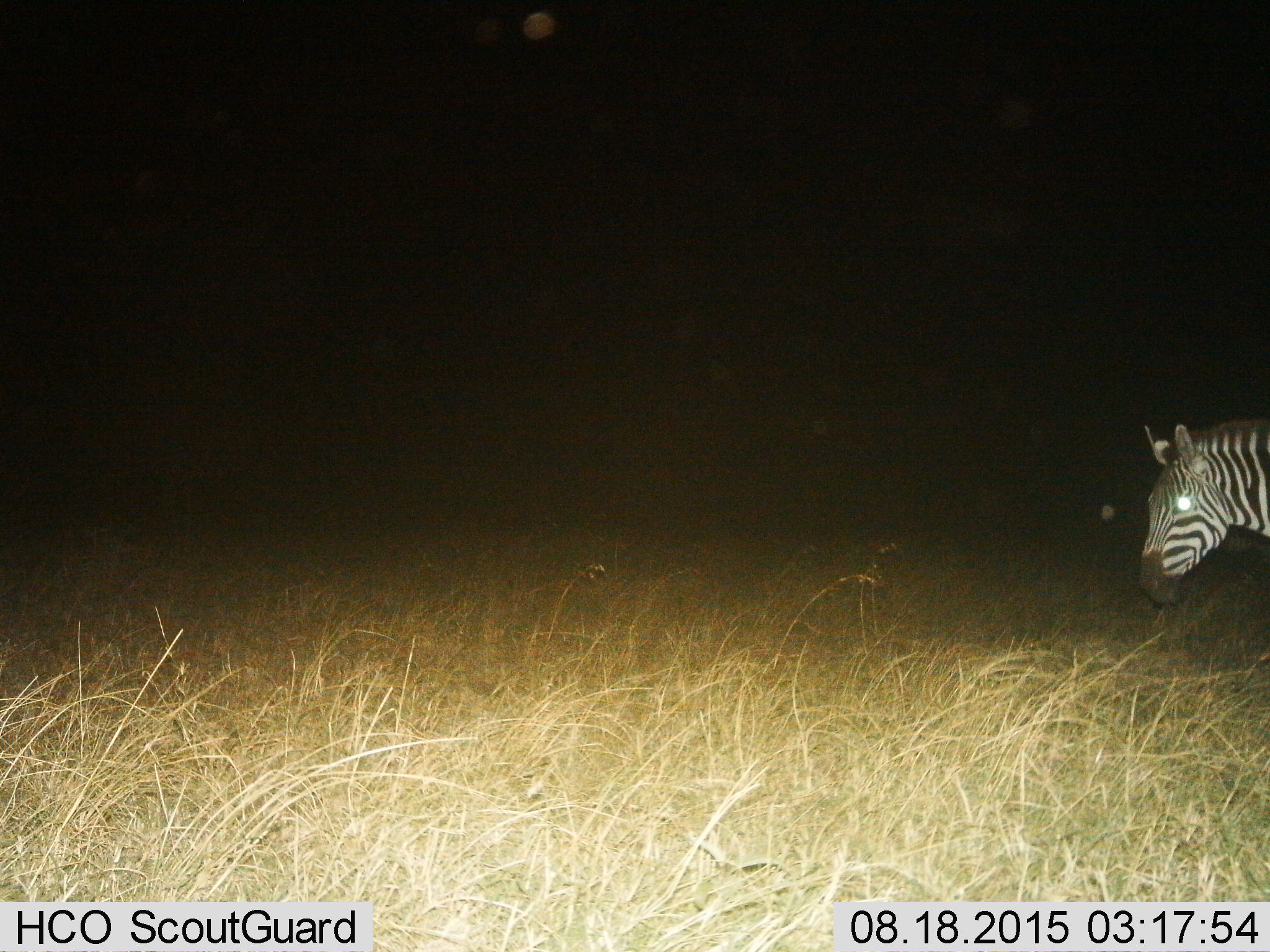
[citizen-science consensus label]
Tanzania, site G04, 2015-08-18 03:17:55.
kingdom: Animalia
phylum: Chordata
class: Mammalia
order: Perissodactyla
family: Equidae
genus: Equus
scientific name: Equus quagga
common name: plains zebra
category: zebra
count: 1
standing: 81%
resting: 0%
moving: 31%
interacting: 0%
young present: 0%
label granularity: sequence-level